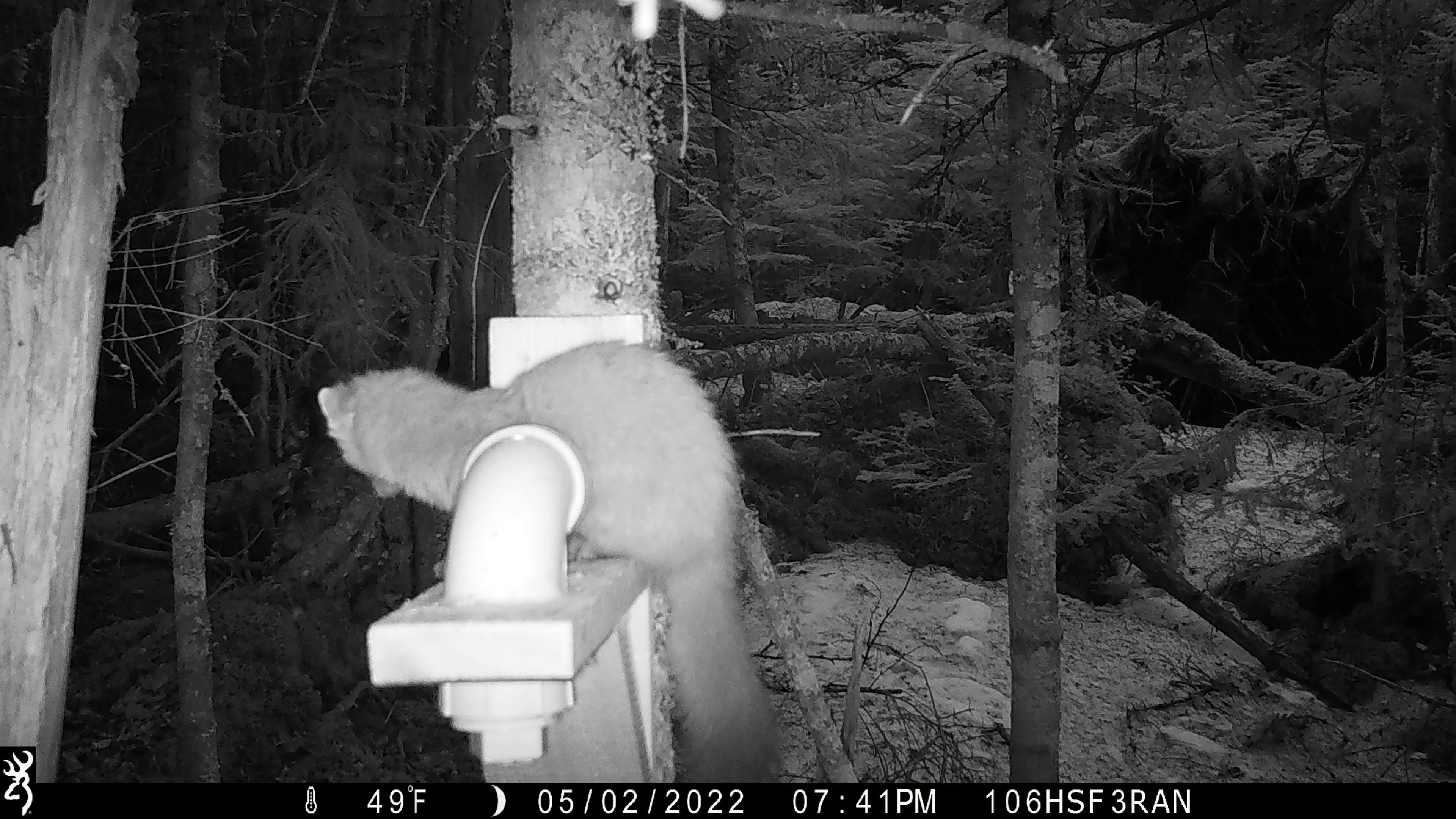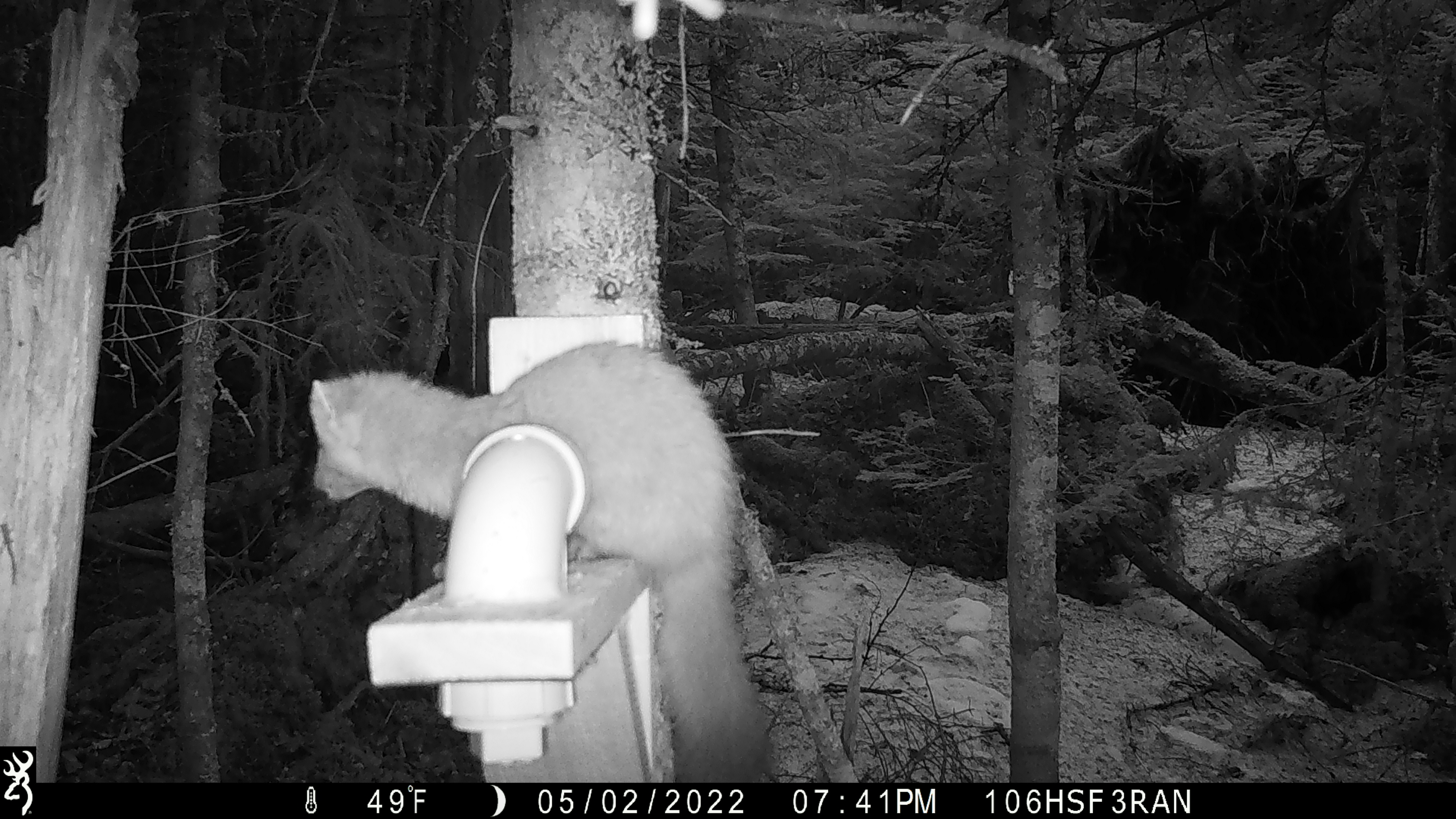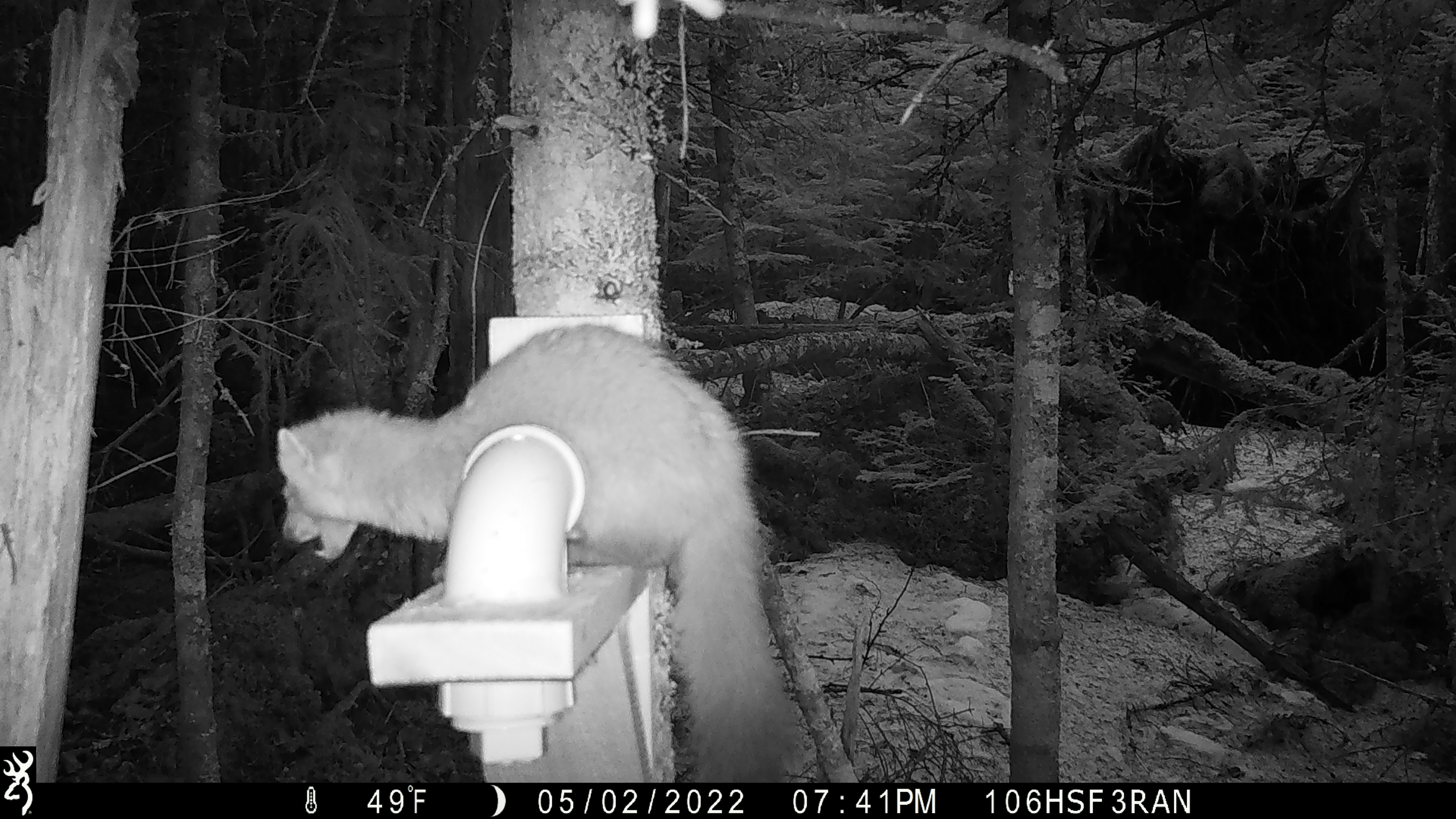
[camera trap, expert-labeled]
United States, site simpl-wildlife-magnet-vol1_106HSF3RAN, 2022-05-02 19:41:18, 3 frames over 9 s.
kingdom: Animalia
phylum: Chordata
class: Mammalia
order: Carnivora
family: Mustelidae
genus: Martes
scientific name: Martes americana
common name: american marten